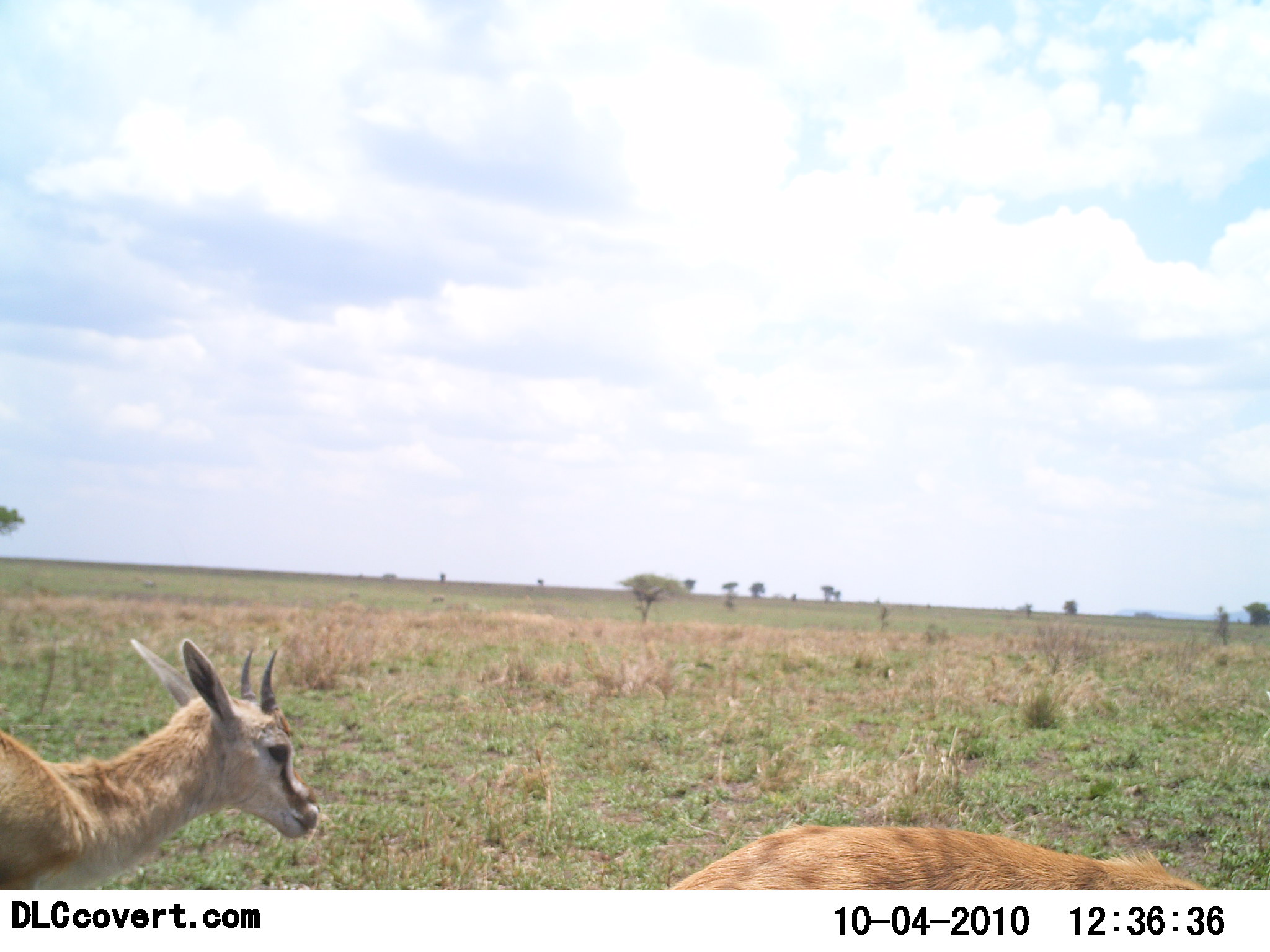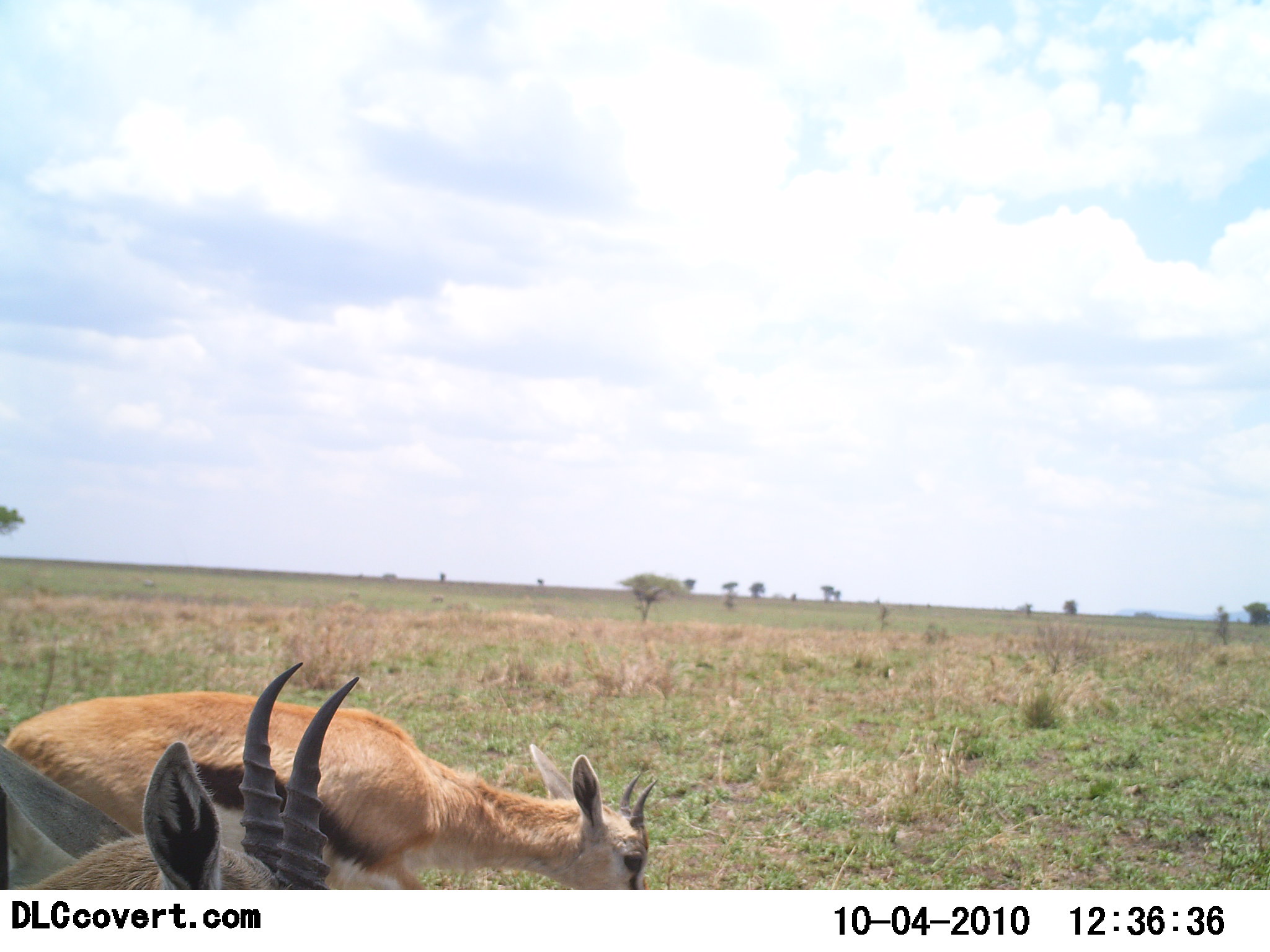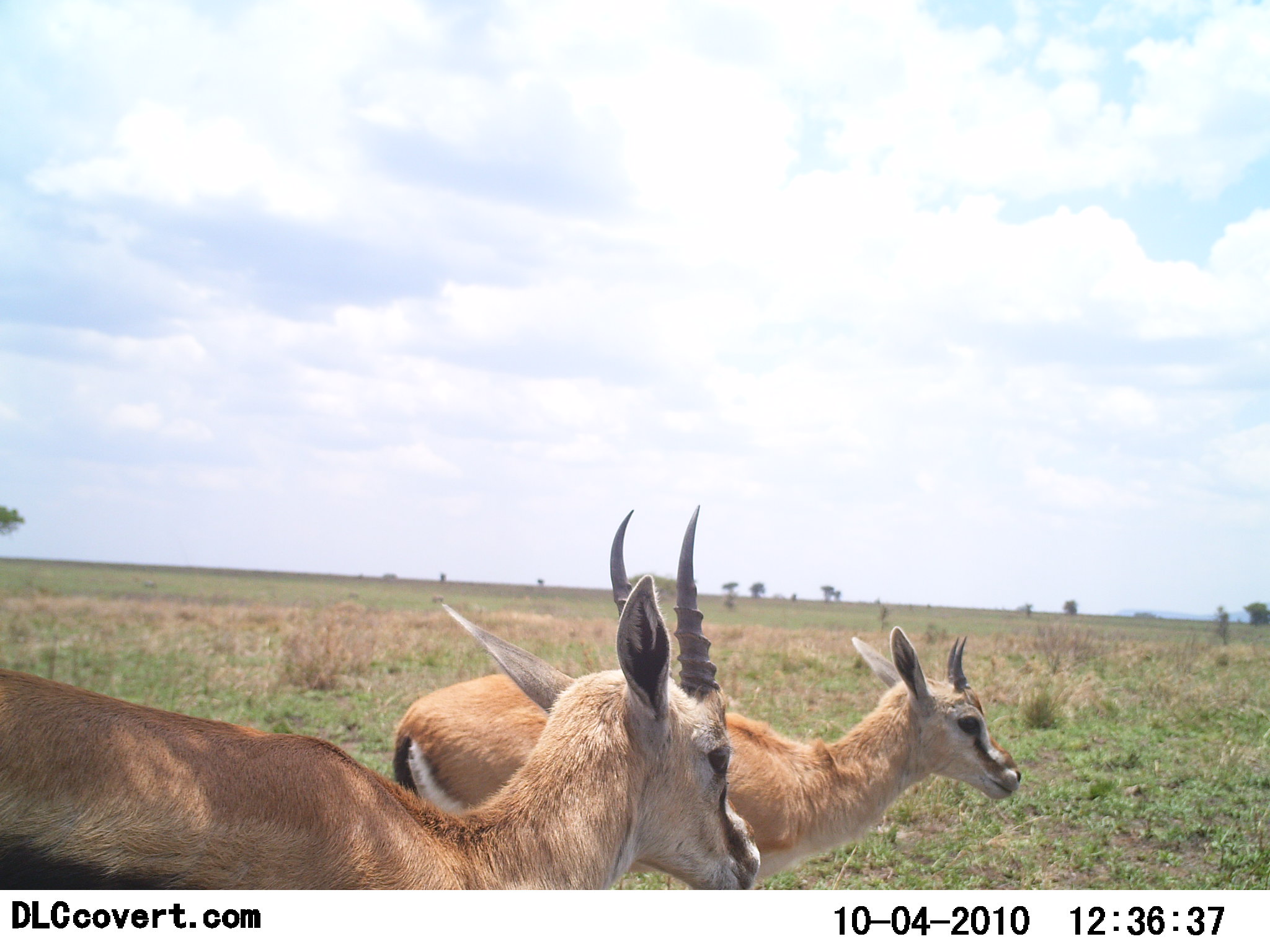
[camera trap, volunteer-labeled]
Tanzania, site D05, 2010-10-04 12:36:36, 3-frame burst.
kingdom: Animalia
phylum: Chordata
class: Mammalia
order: Artiodactyla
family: Bovidae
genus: Eudorcas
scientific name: Eudorcas thomsonii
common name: thomson's gazelle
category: gazellethomsons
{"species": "gazellethomsons (thomson's gazelle) (Eudorcas thomsonii)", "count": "2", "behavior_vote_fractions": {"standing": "18%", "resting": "0%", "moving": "82%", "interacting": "0%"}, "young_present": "24%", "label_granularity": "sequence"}